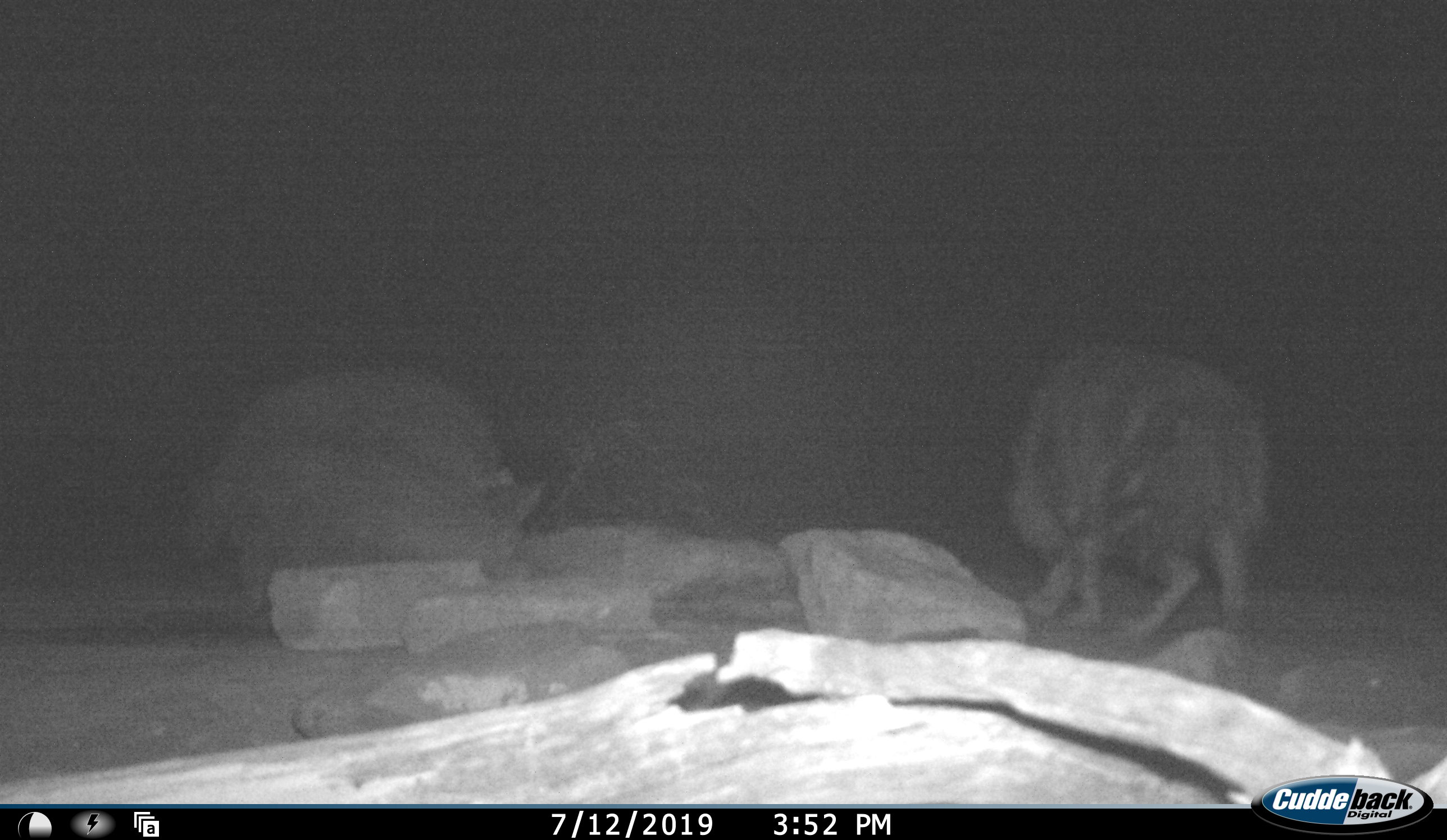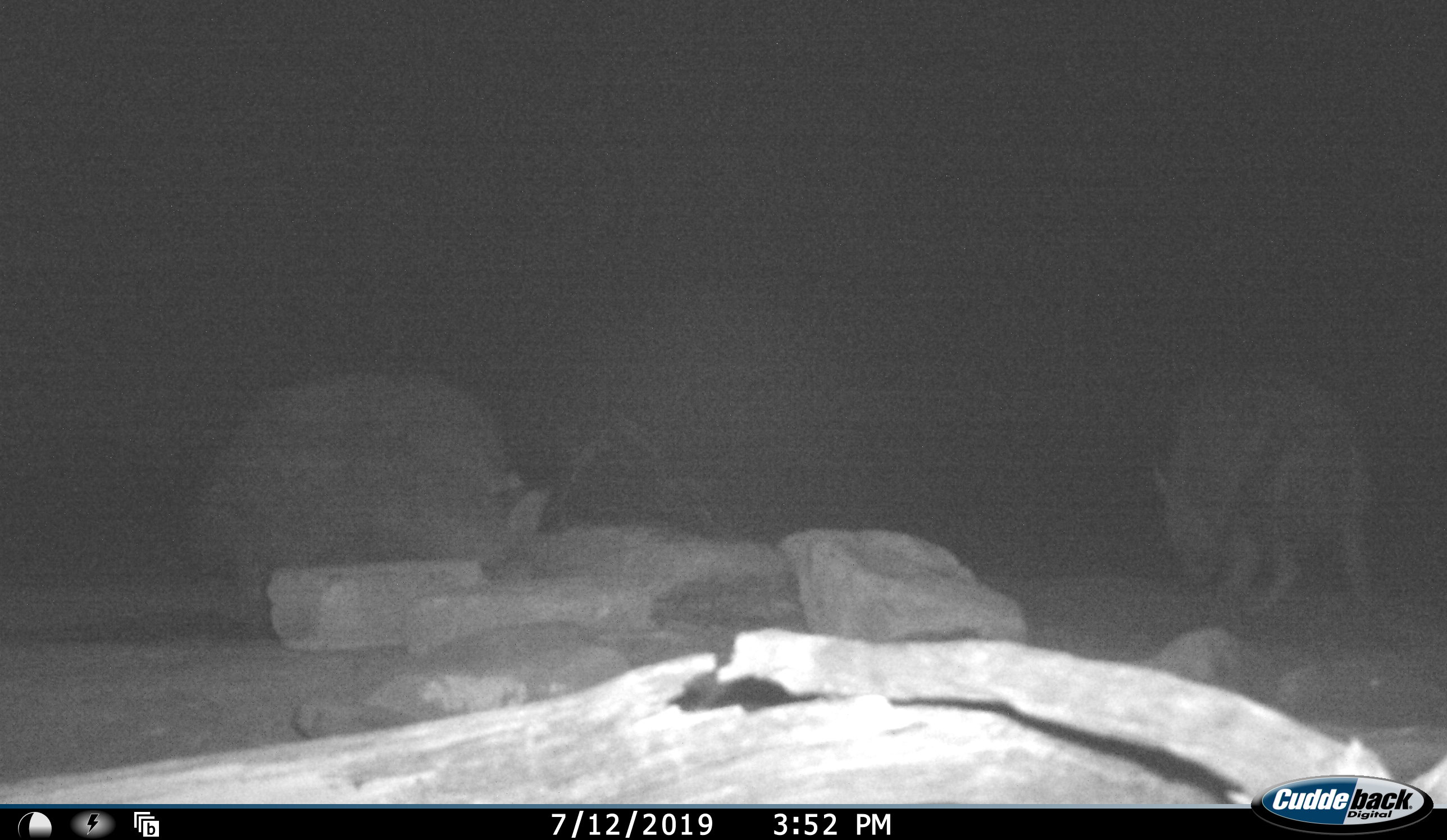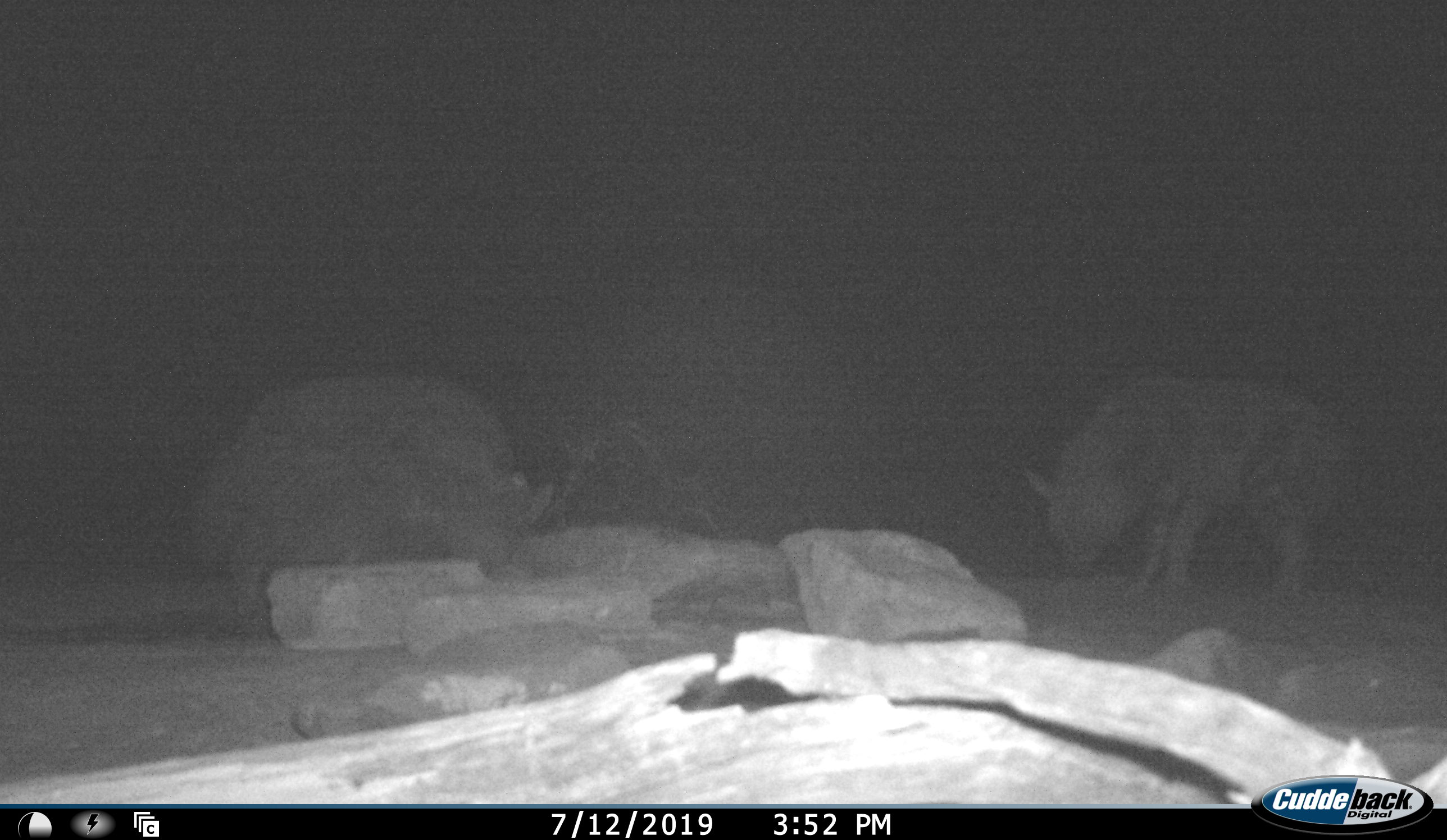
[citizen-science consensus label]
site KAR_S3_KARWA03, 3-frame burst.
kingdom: Animalia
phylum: Chordata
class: Mammalia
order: Carnivora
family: Hyaenidae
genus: Parahyaena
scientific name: Parahyaena brunnea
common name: brown hyena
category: hyenabrown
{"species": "hyenabrown (brown hyena) (Parahyaena brunnea)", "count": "2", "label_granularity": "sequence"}